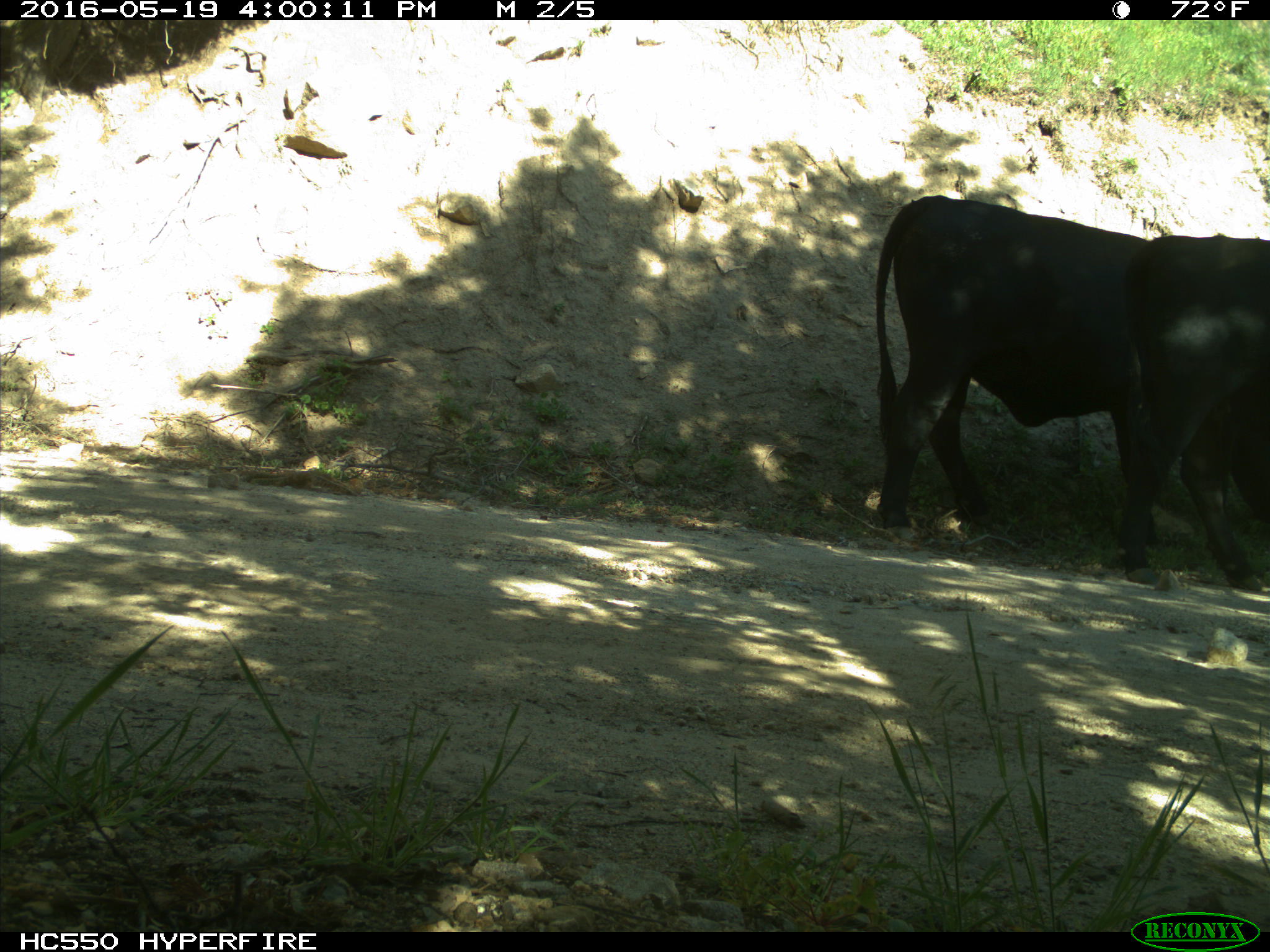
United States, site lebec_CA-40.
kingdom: Animalia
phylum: Chordata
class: Mammalia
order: Artiodactyla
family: Bovidae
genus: Bos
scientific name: Bos taurus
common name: domestic cow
Bos taurus (domestic cow).